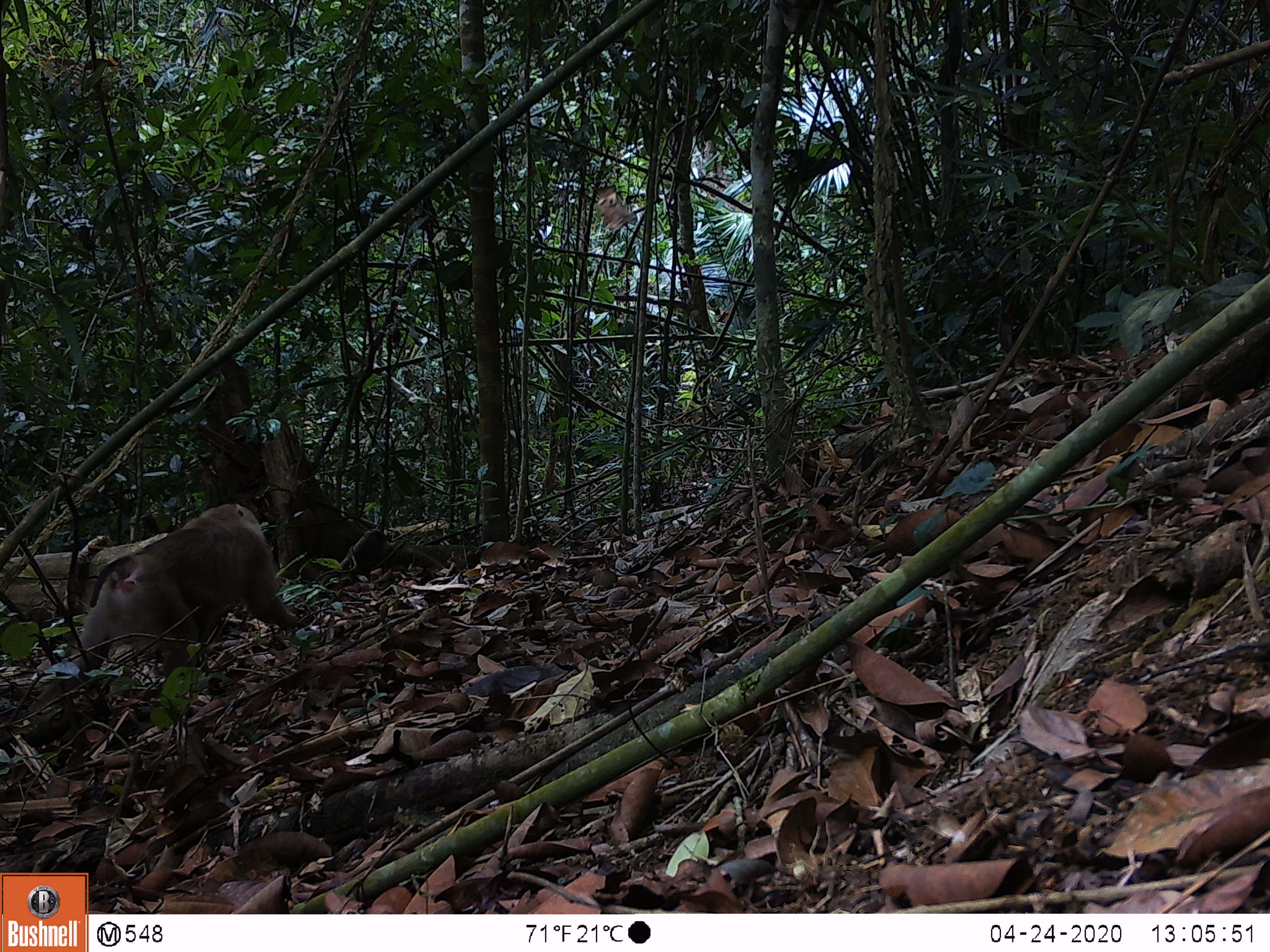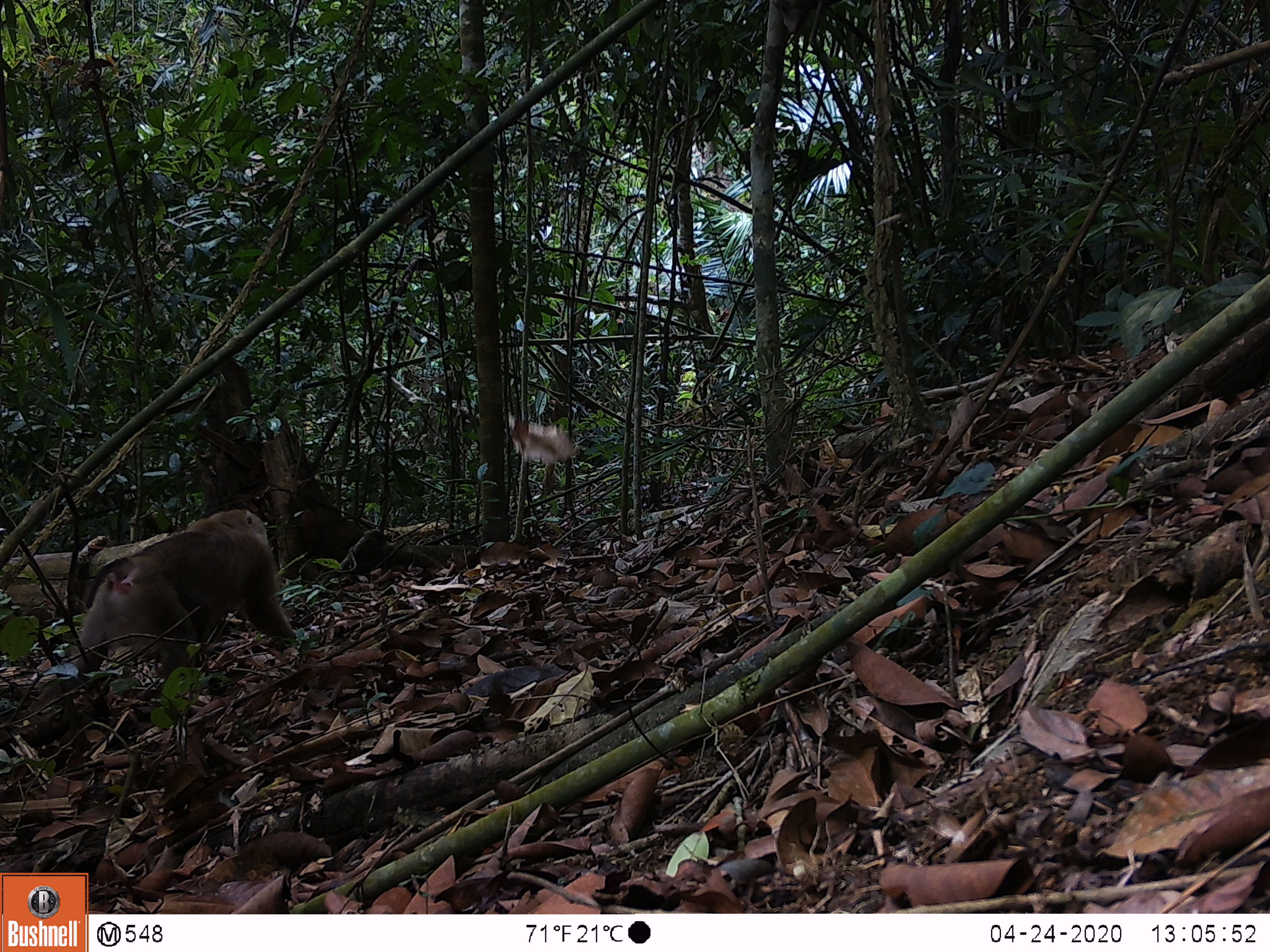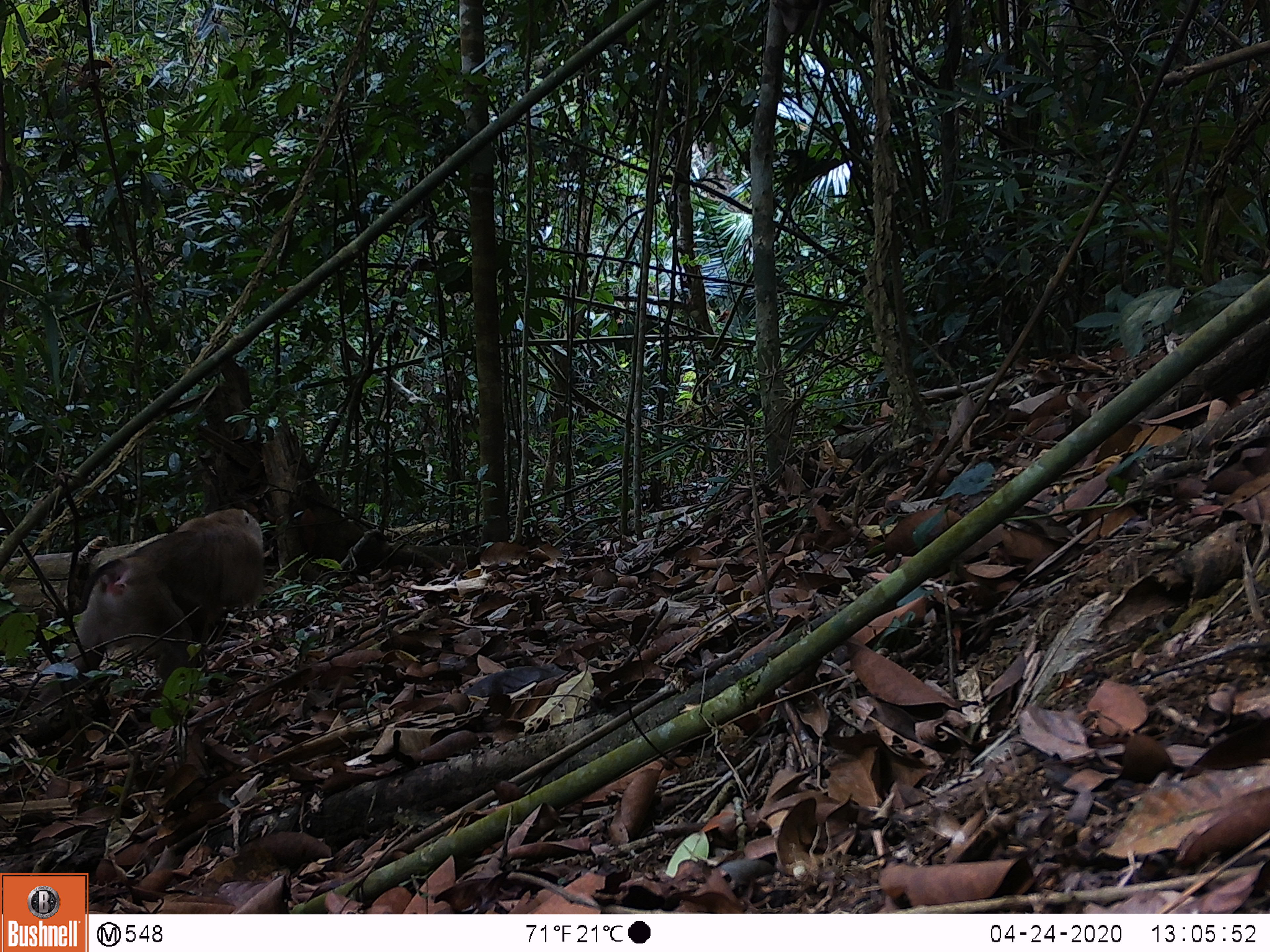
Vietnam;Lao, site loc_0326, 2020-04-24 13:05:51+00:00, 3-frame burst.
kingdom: Animalia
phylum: Chordata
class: Mammalia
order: Primates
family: Cercopithecidae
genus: Macaca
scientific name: Macaca nemestrina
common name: pig-tailed macaque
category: pig tailed macaque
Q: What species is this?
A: Pig tailed macaque (pig-tailed macaque) (Macaca nemestrina).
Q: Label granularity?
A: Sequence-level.